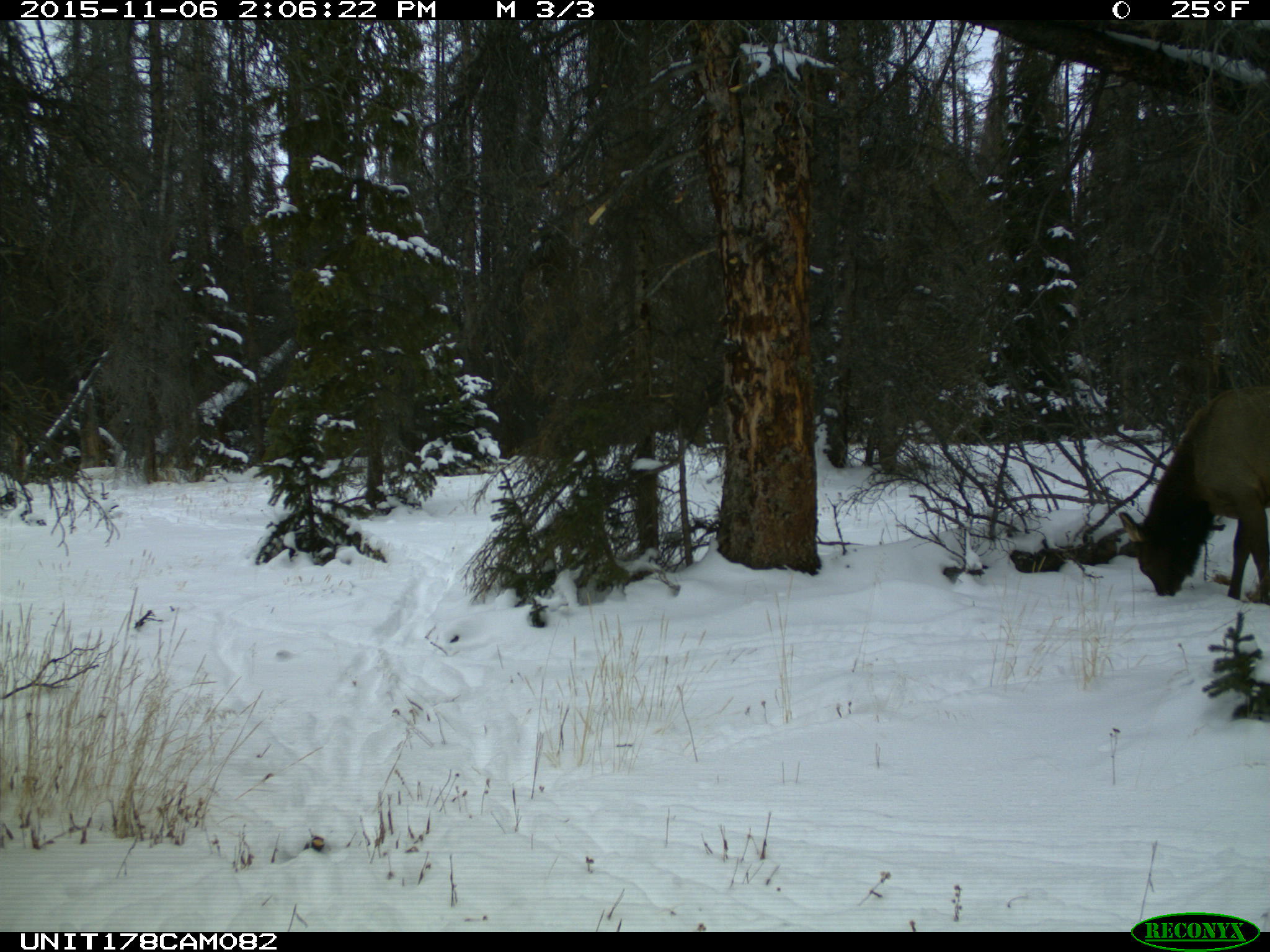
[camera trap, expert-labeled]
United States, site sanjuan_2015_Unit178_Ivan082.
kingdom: Animalia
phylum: Chordata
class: Mammalia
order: Artiodactyla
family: Cervidae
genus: Cervus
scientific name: Cervus elaphus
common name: red deer